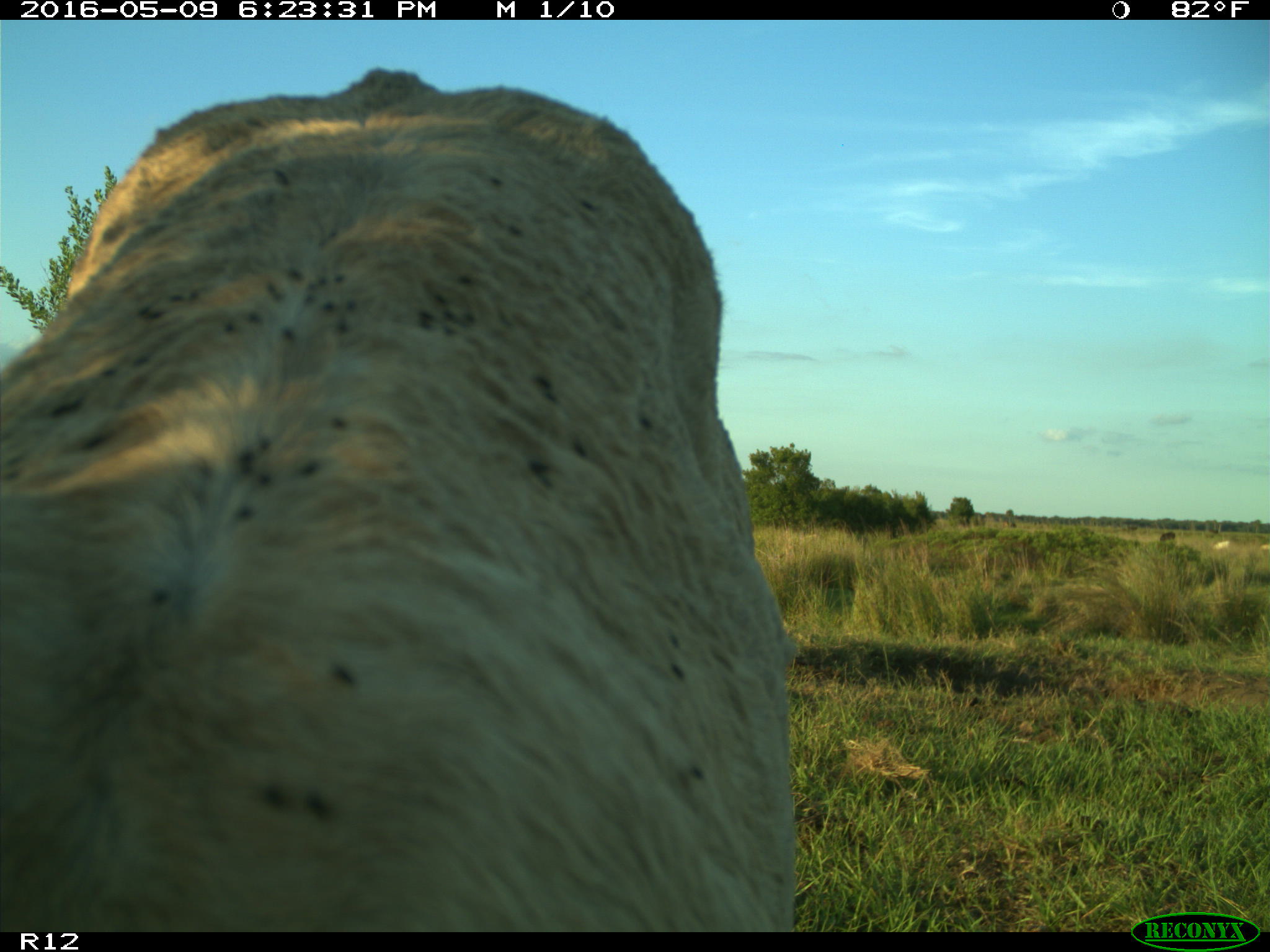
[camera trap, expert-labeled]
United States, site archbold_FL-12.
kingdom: Animalia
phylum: Chordata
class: Mammalia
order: Artiodactyla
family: Bovidae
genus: Bos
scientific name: Bos taurus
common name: domestic cow